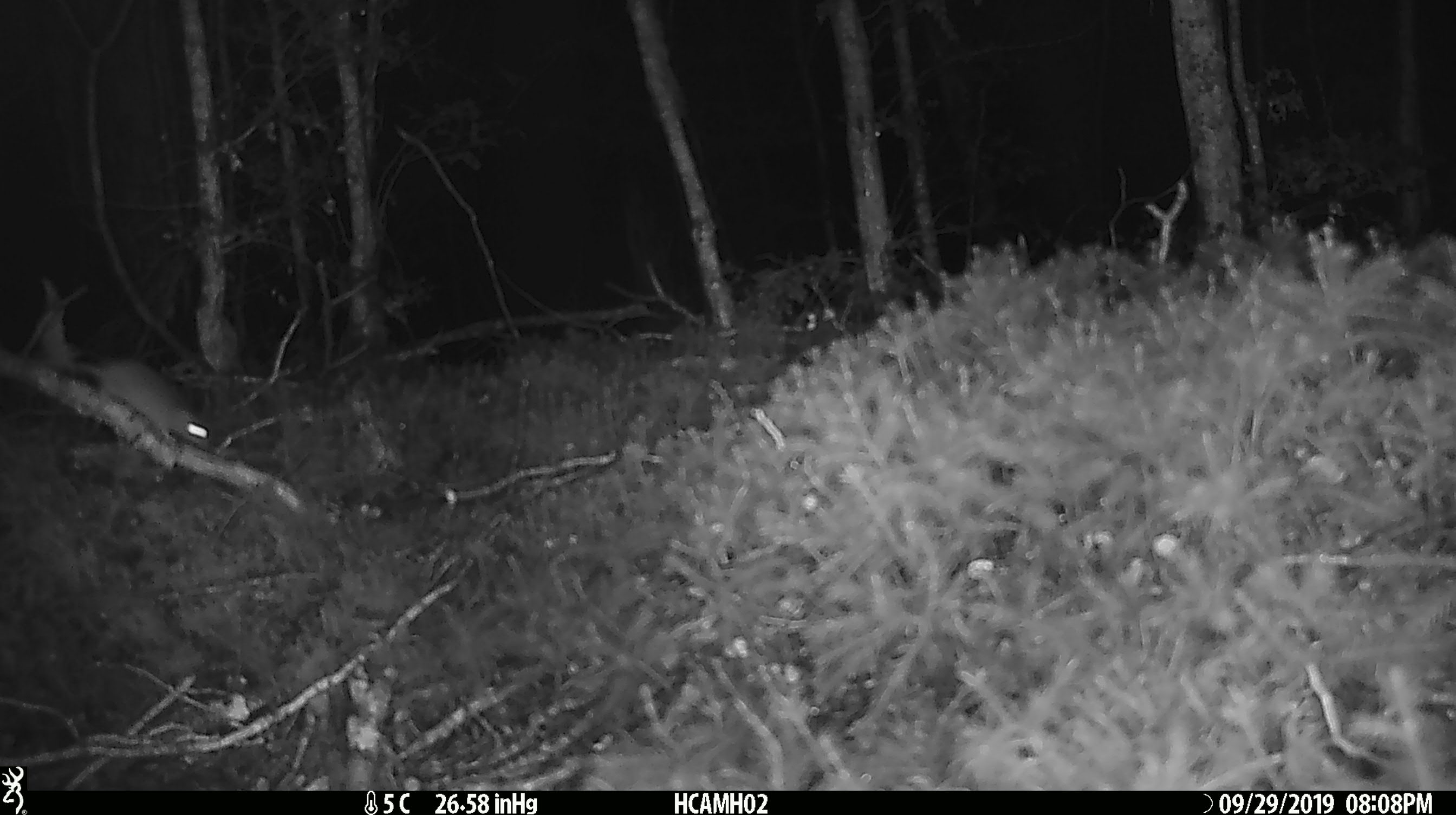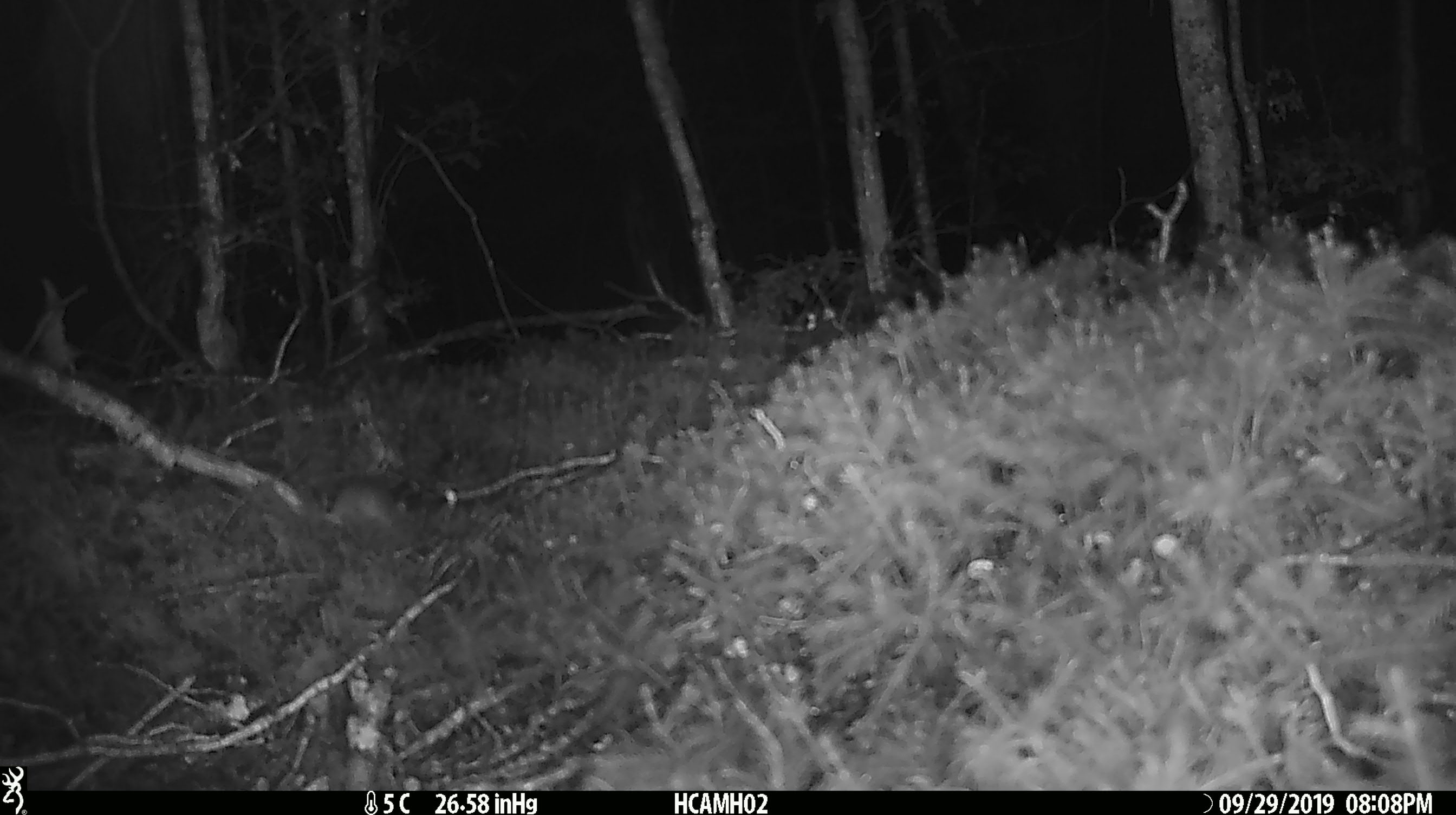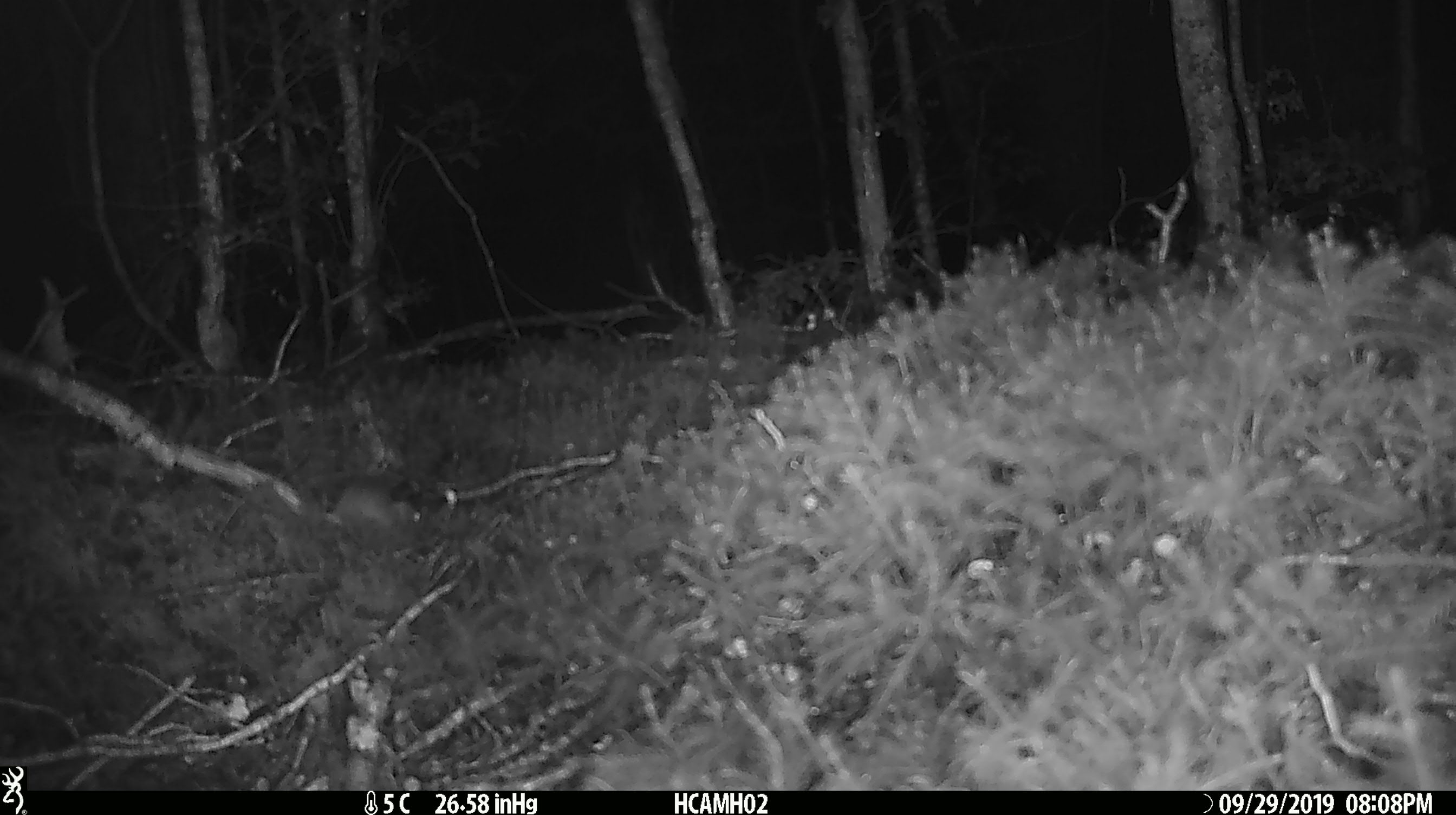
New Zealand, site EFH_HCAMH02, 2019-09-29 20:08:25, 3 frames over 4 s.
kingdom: Animalia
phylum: Chordata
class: Mammalia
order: Rodentia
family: Muridae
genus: Mus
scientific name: Mus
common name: mouse